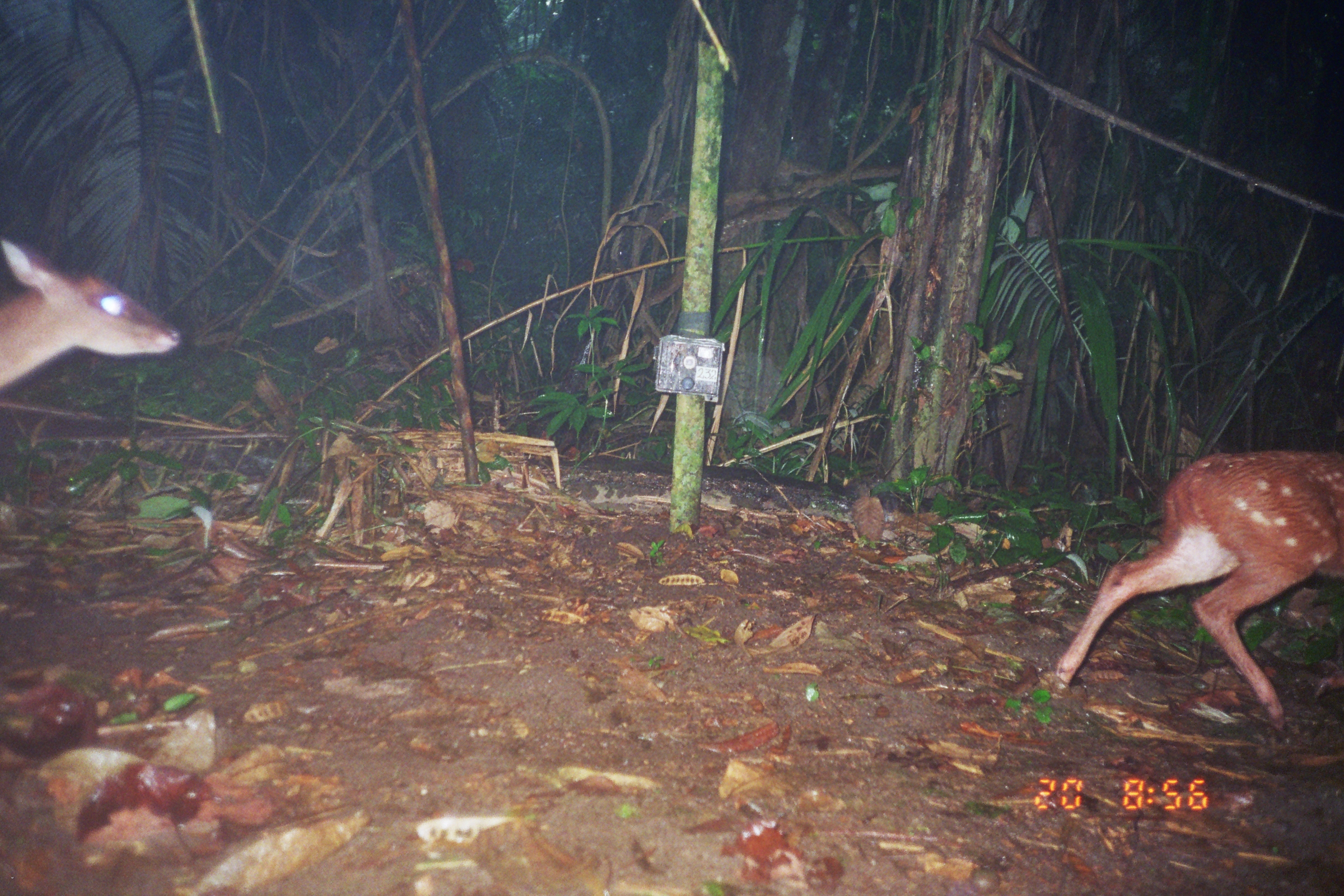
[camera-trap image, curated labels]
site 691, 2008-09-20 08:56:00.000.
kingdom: Animalia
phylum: Chordata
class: Mammalia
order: Artiodactyla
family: Cervidae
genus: Mazama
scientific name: Mazama americana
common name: red brocket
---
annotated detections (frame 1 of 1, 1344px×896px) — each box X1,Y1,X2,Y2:
mazama americana: 1048,448,1344,730; 0,236,180,399